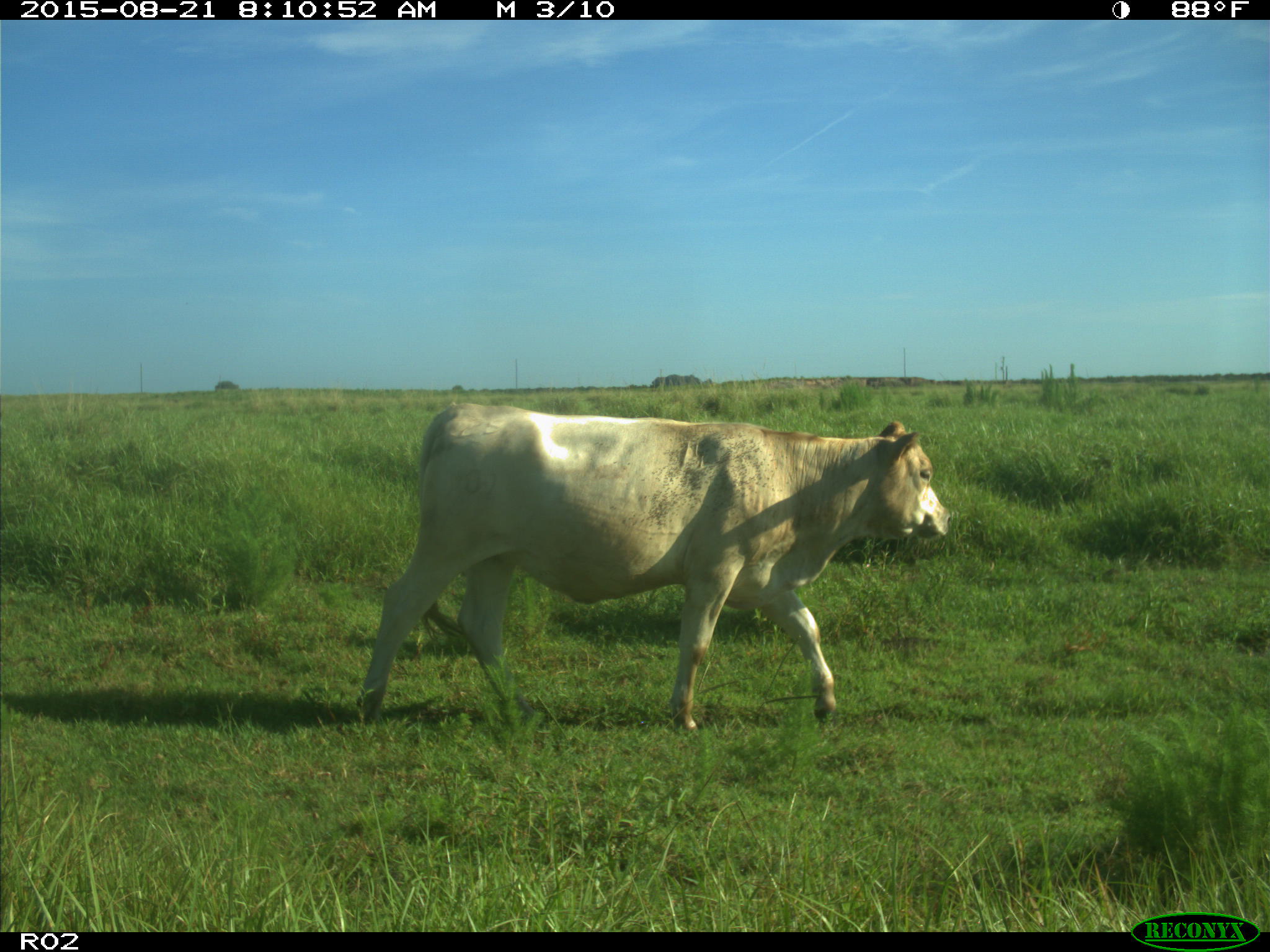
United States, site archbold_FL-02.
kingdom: Animalia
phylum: Chordata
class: Mammalia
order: Artiodactyla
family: Bovidae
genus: Bos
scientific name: Bos taurus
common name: domestic cow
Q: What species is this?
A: Bos taurus (domestic cow).